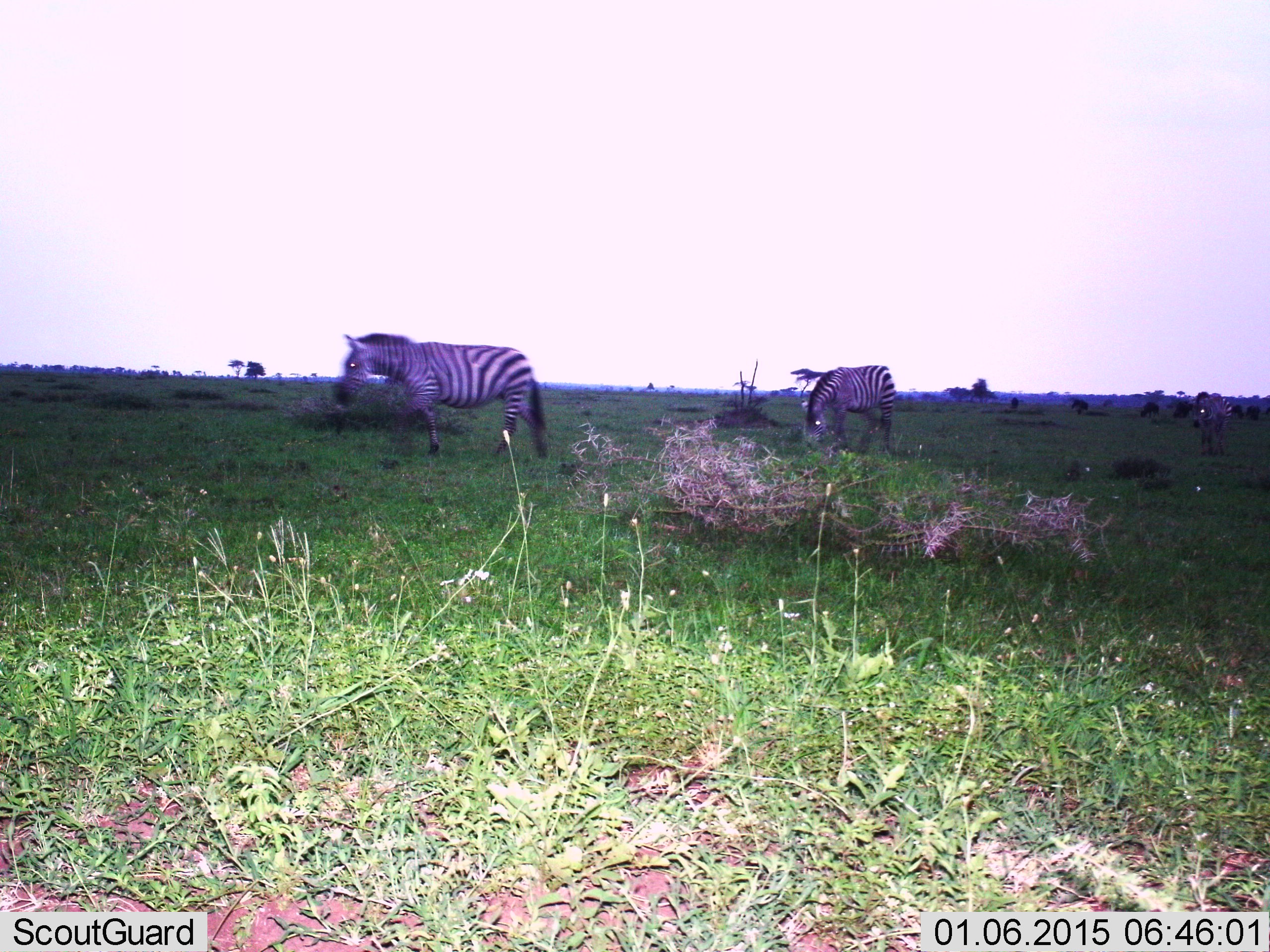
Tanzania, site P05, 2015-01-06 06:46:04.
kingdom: Animalia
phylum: Chordata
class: Mammalia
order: Perissodactyla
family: Equidae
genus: Equus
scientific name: Equus quagga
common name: plains zebra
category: zebra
Zebra (plains zebra) (Equus quagga), count 3. Behavior (volunteer vote fractions): standing 36%, resting 9%, moving 73%, interacting 0%. Young present (vote fraction): 0%. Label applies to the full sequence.